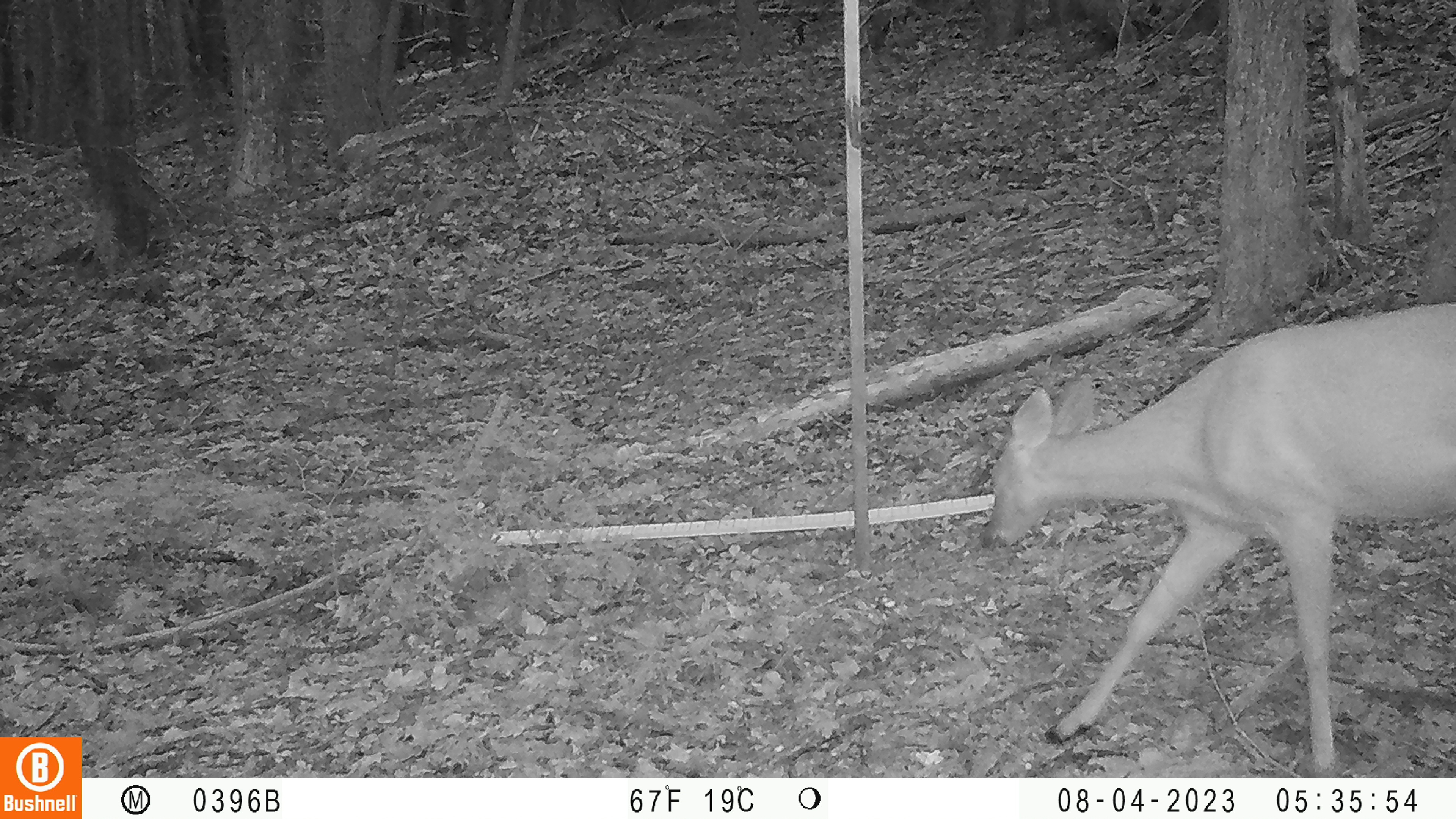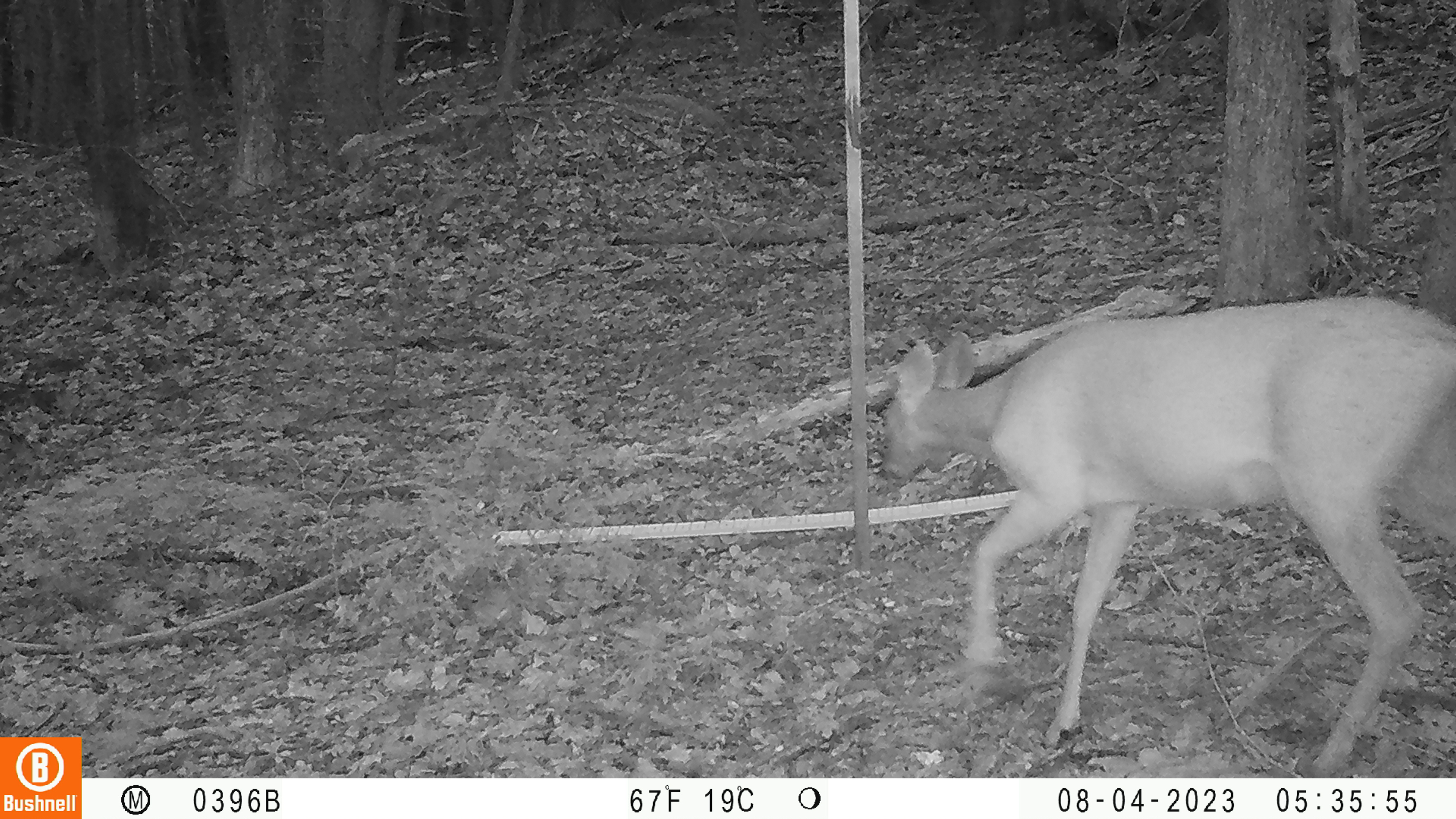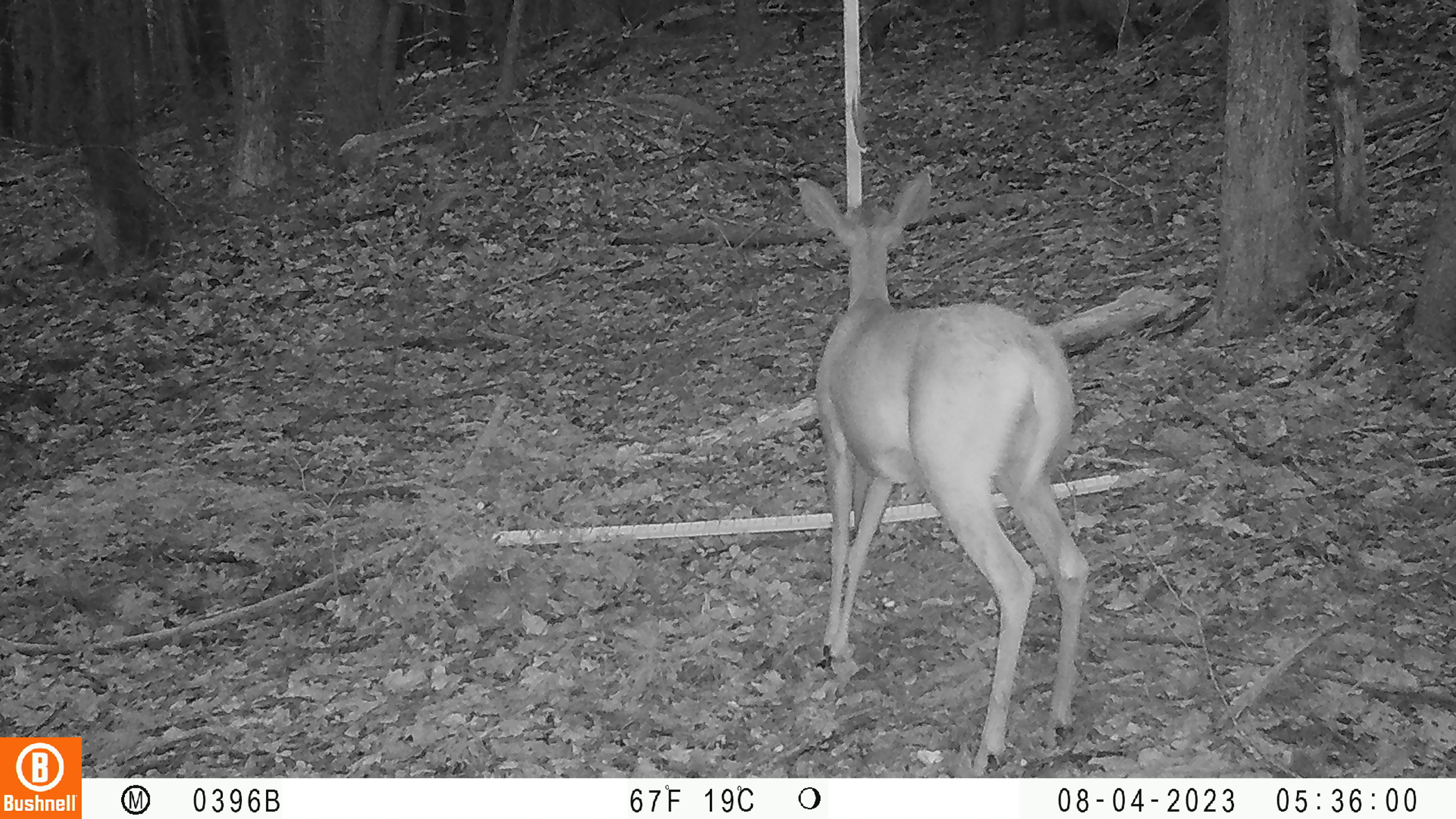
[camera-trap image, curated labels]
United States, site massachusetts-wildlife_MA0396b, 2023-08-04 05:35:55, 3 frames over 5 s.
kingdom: Animalia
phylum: Chordata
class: Mammalia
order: Artiodactyla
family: Cervidae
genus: Odocoileus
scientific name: Odocoileus virginianus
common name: white-tailed deer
White-tailed deer (Odocoileus virginianus).